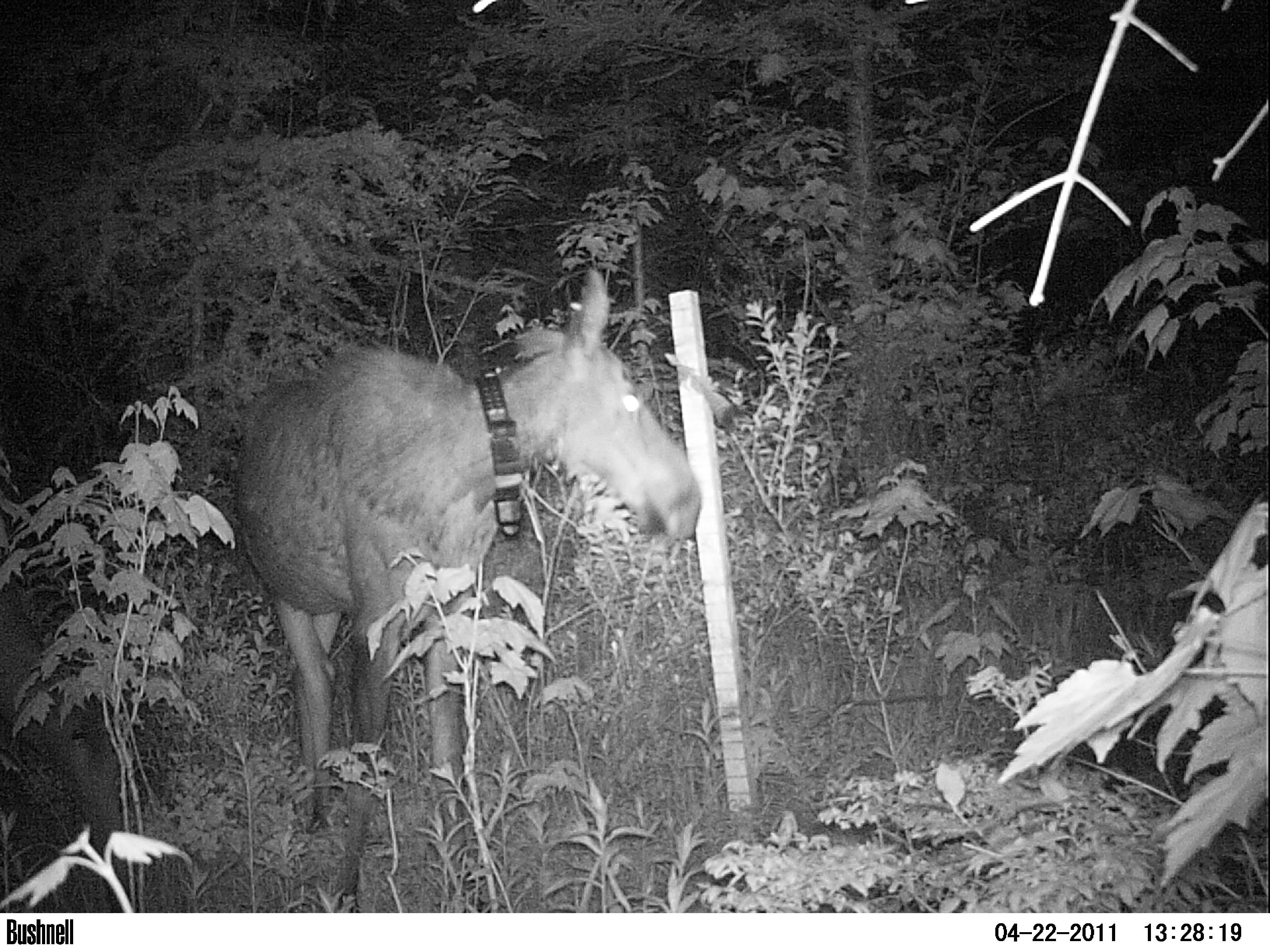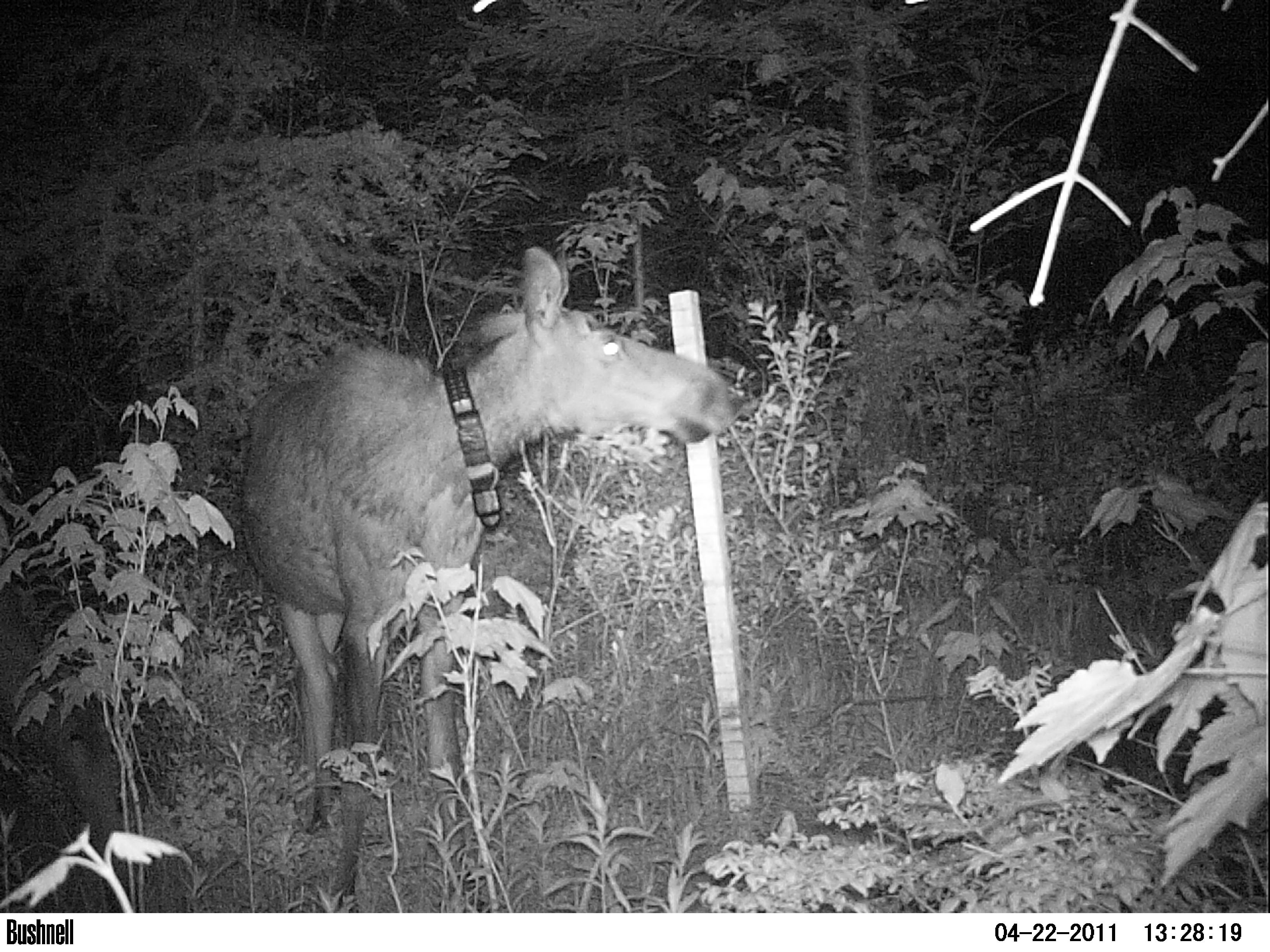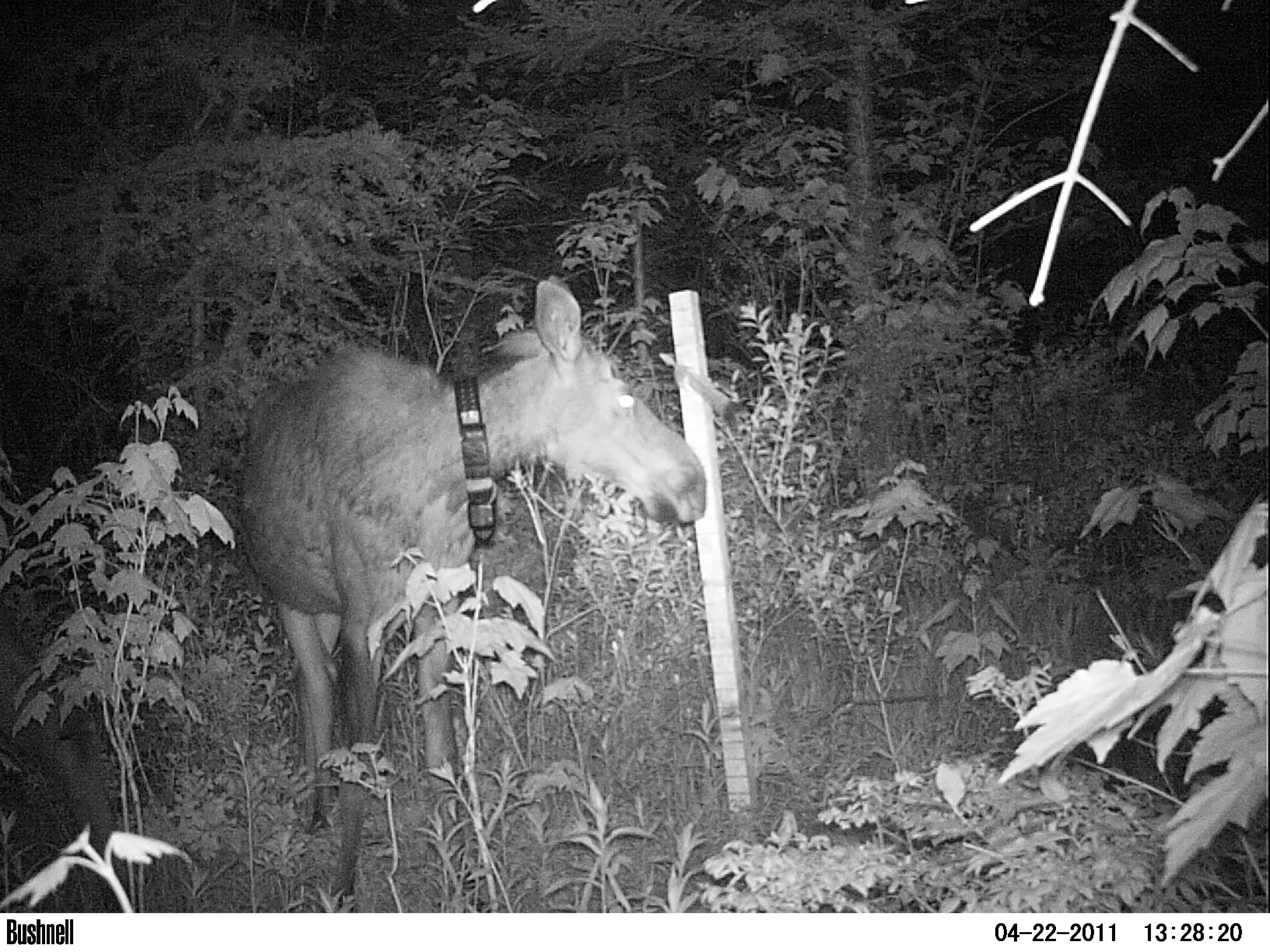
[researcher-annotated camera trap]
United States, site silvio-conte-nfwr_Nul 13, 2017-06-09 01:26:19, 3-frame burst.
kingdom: Animalia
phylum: Chordata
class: Mammalia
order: Artiodactyla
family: Cervidae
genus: Alces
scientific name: Alces alces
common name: moose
Moose (Alces alces).